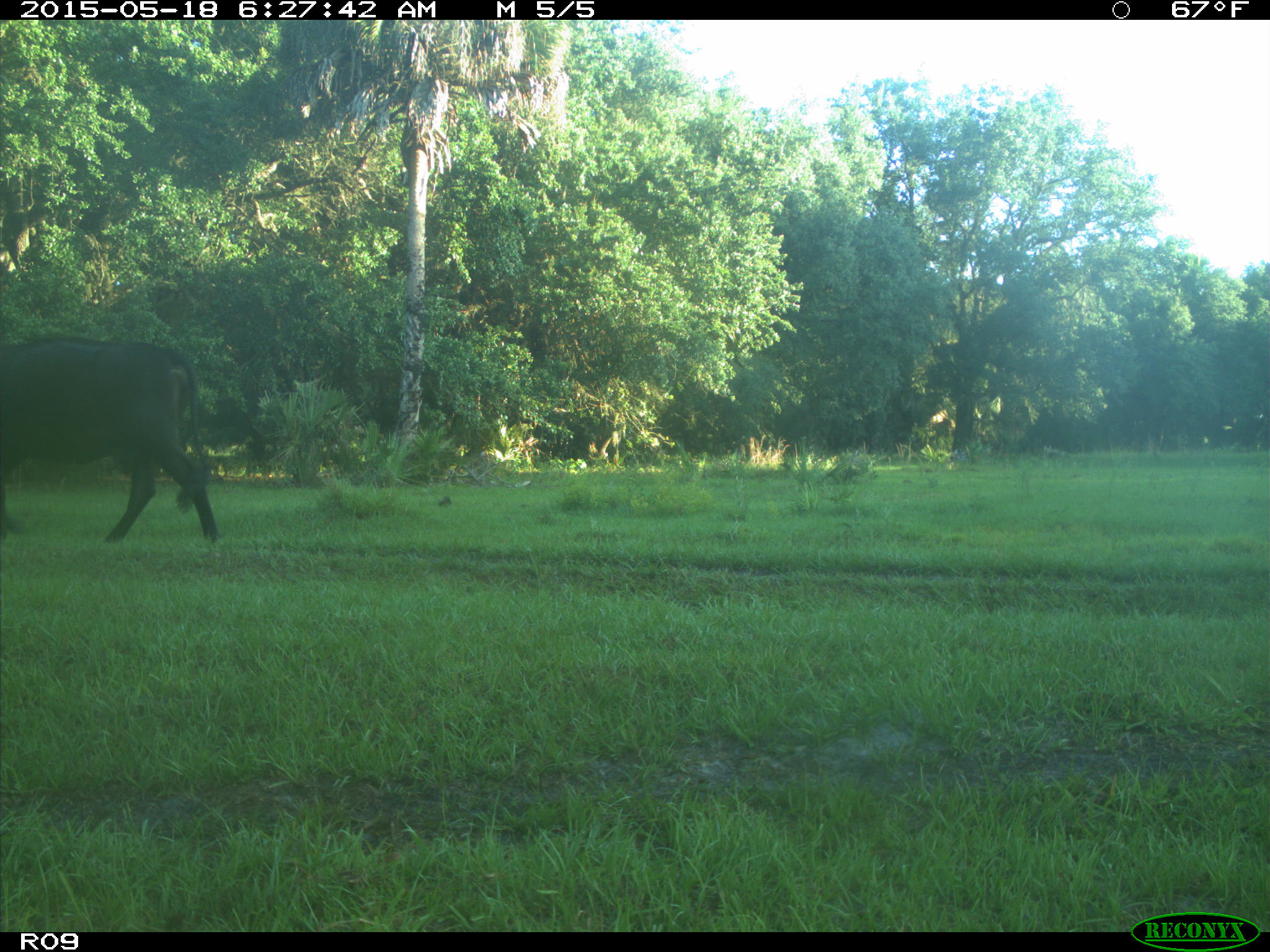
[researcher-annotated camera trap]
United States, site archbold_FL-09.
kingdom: Animalia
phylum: Chordata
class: Mammalia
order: Artiodactyla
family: Bovidae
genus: Bos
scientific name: Bos taurus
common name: domestic cow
Bos taurus (domestic cow).